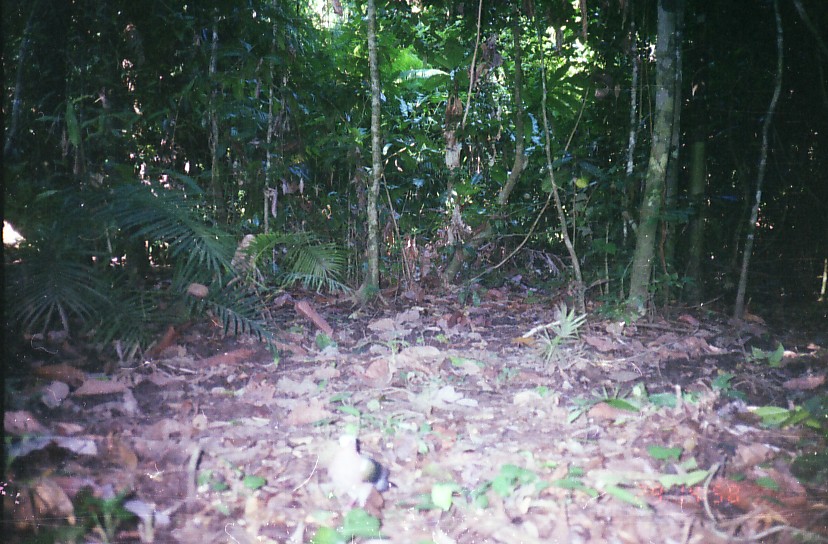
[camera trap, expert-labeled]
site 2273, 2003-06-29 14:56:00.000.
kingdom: Animalia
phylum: Chordata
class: Aves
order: Columbiformes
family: Columbidae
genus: Chalcophaps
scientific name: Chalcophaps indica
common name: asian emerald dove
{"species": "Chalcophaps indica (asian emerald dove)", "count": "1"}